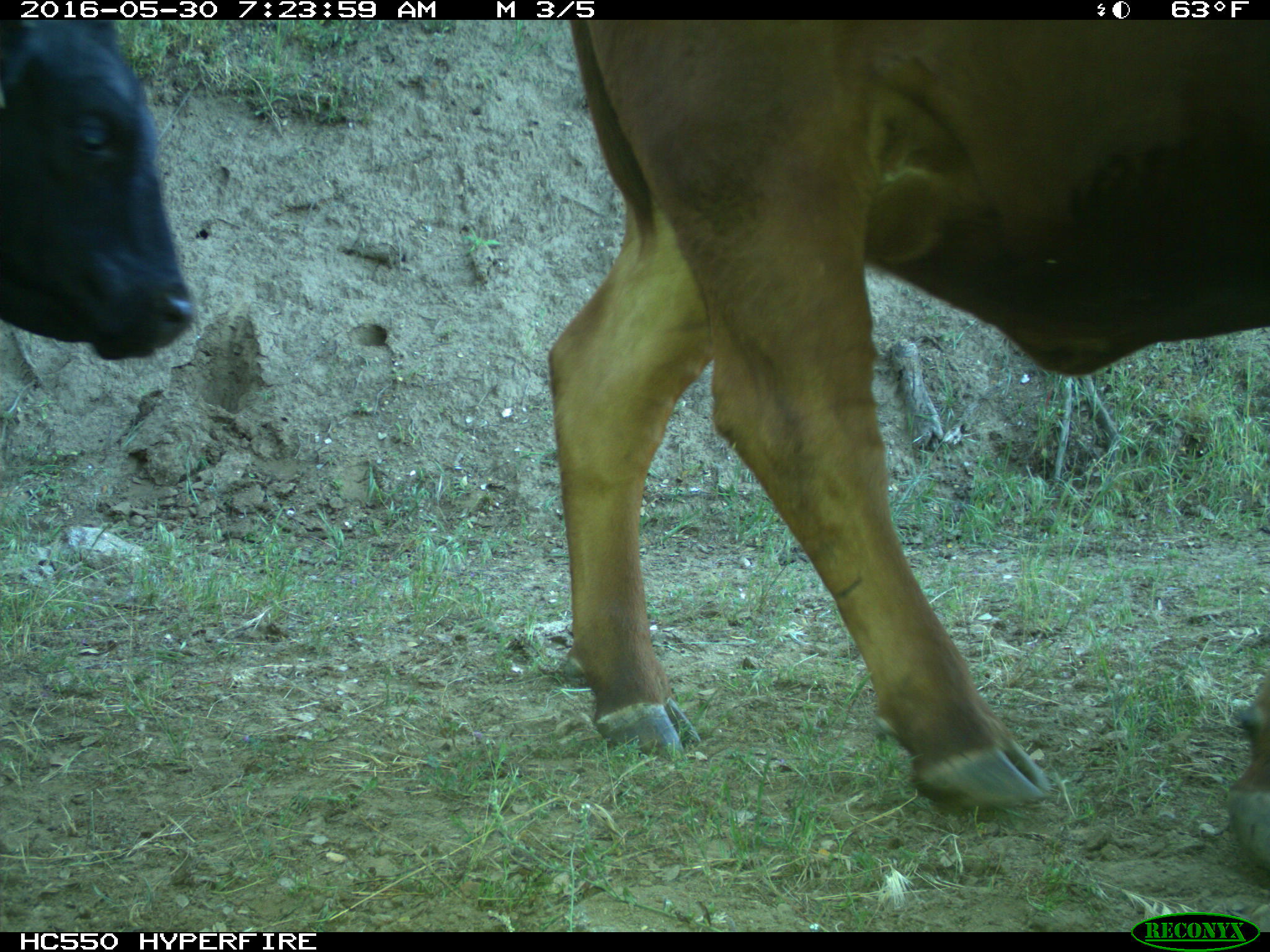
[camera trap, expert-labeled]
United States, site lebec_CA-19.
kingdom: Animalia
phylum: Chordata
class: Mammalia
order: Artiodactyla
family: Bovidae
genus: Bos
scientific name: Bos taurus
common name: domestic cow